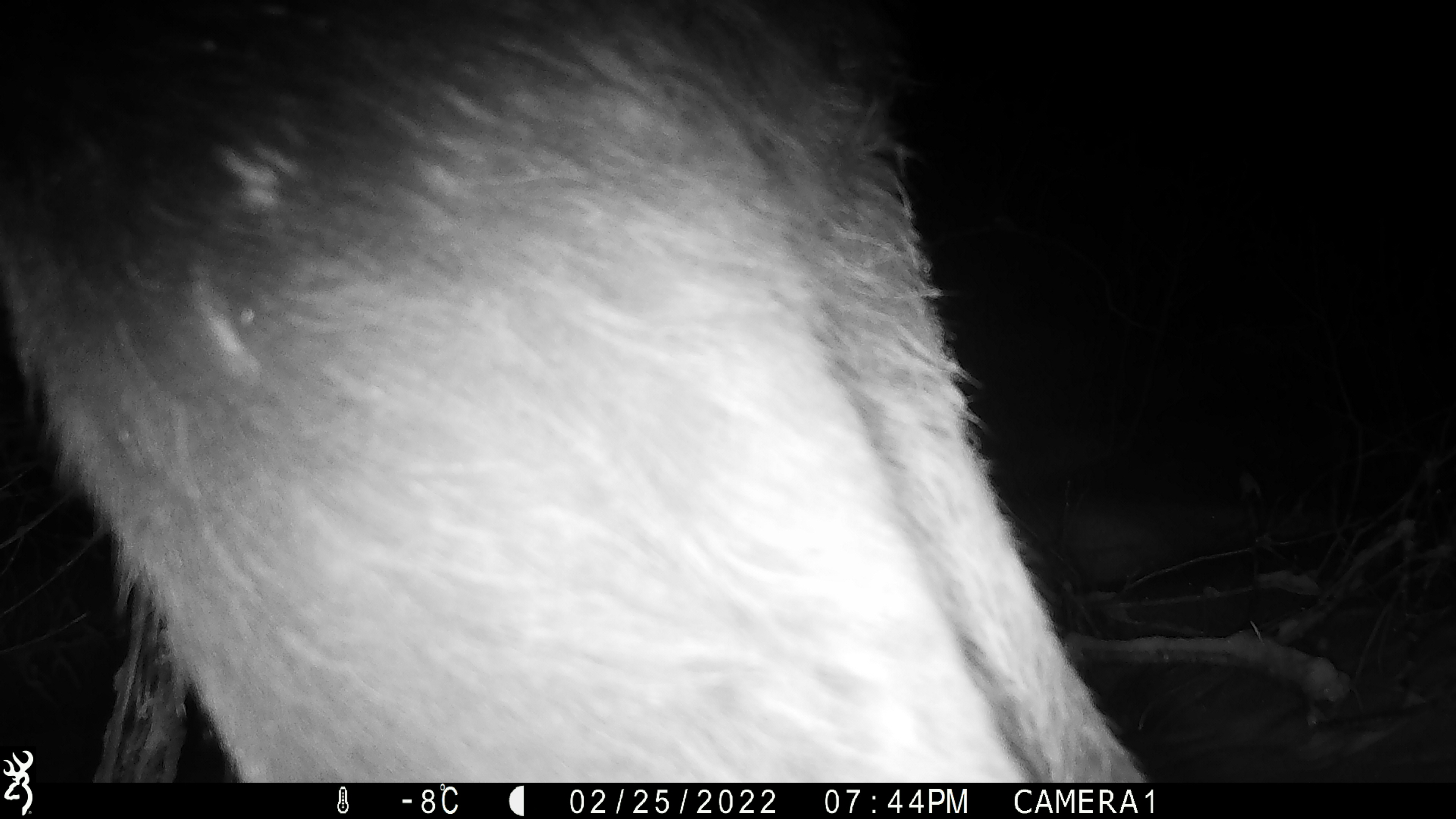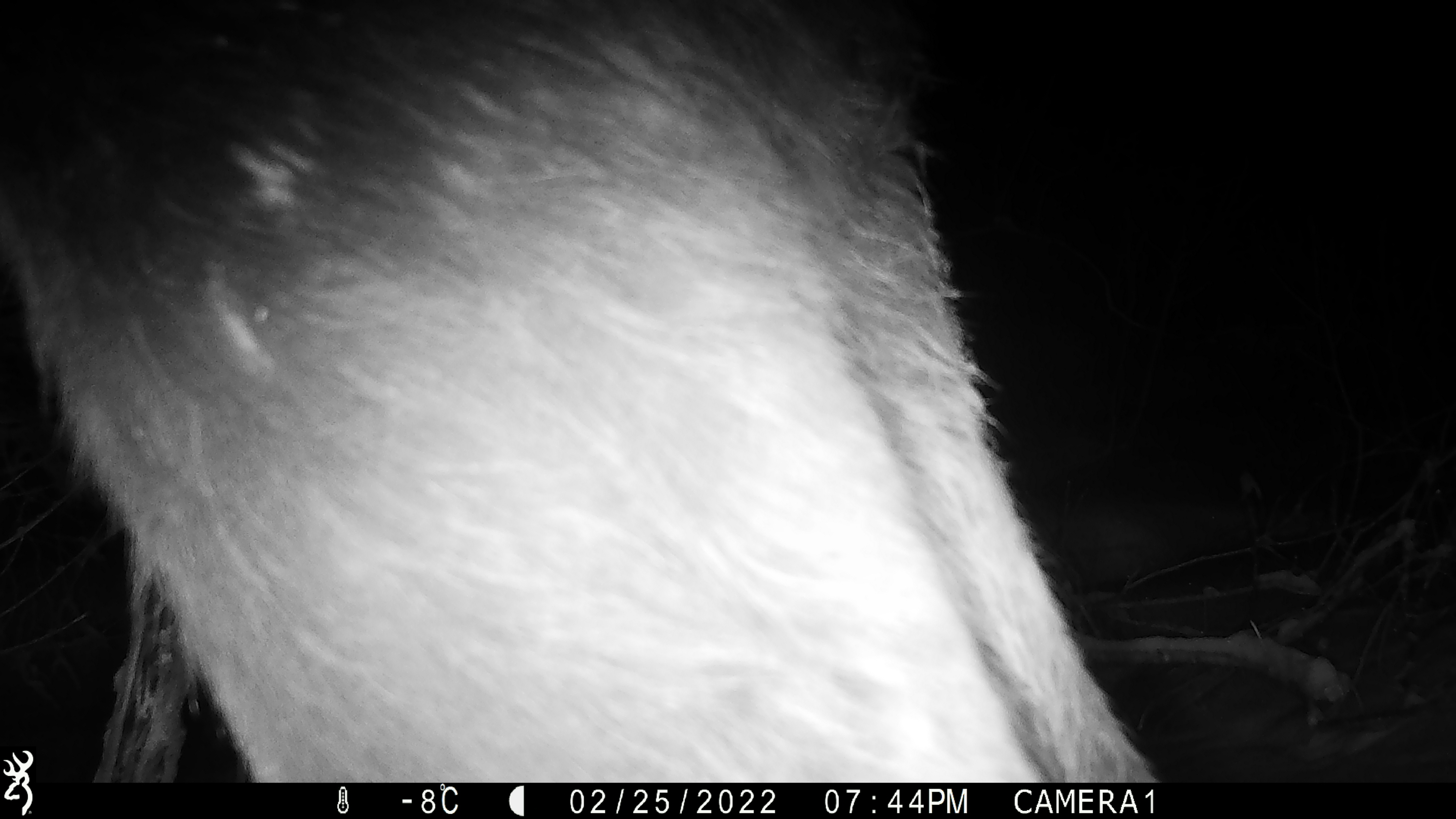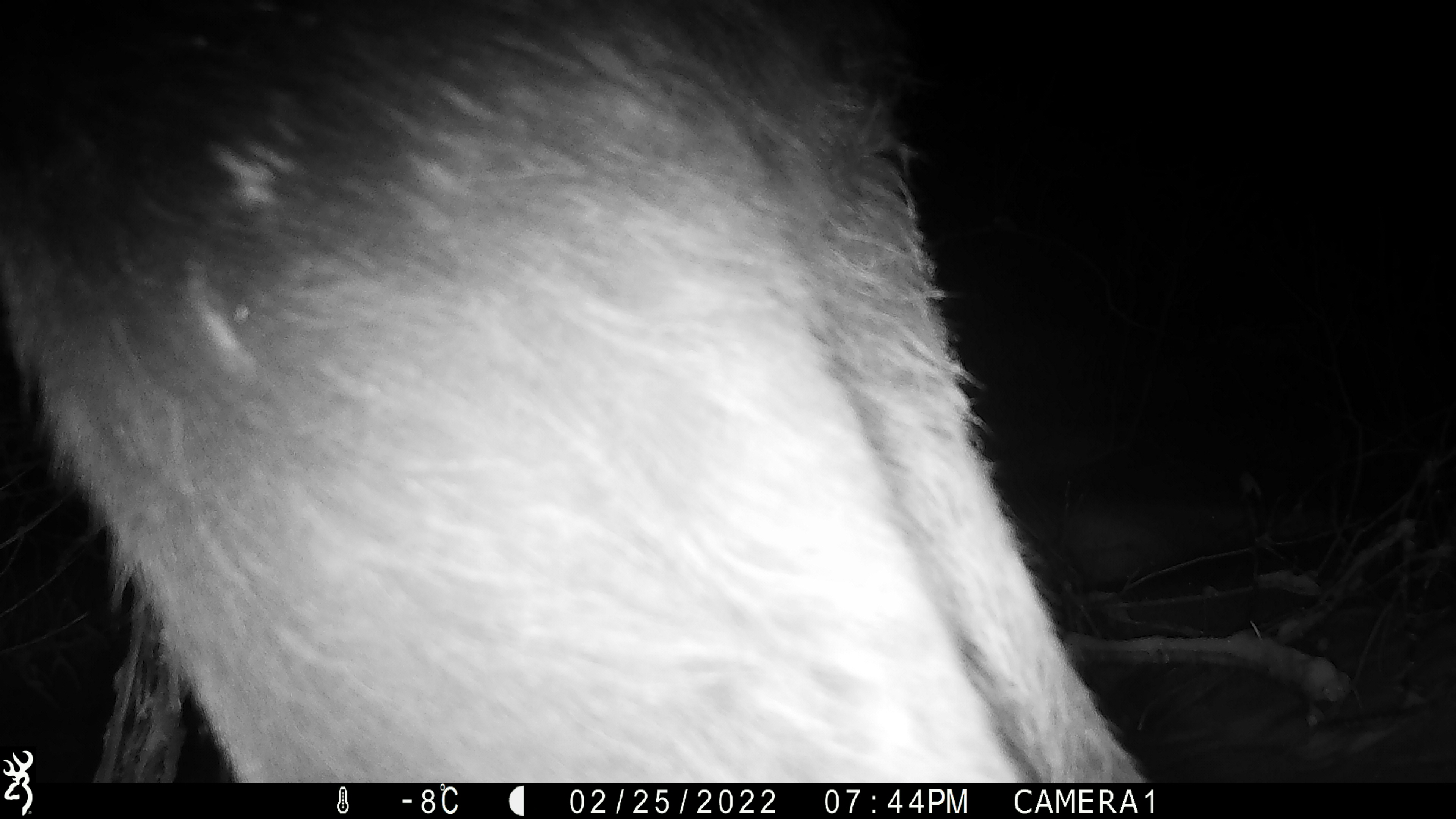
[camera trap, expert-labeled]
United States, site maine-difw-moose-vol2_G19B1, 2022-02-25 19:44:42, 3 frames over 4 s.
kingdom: Animalia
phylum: Chordata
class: Mammalia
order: Artiodactyla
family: Cervidae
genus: Alces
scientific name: Alces alces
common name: moose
Moose (Alces alces).